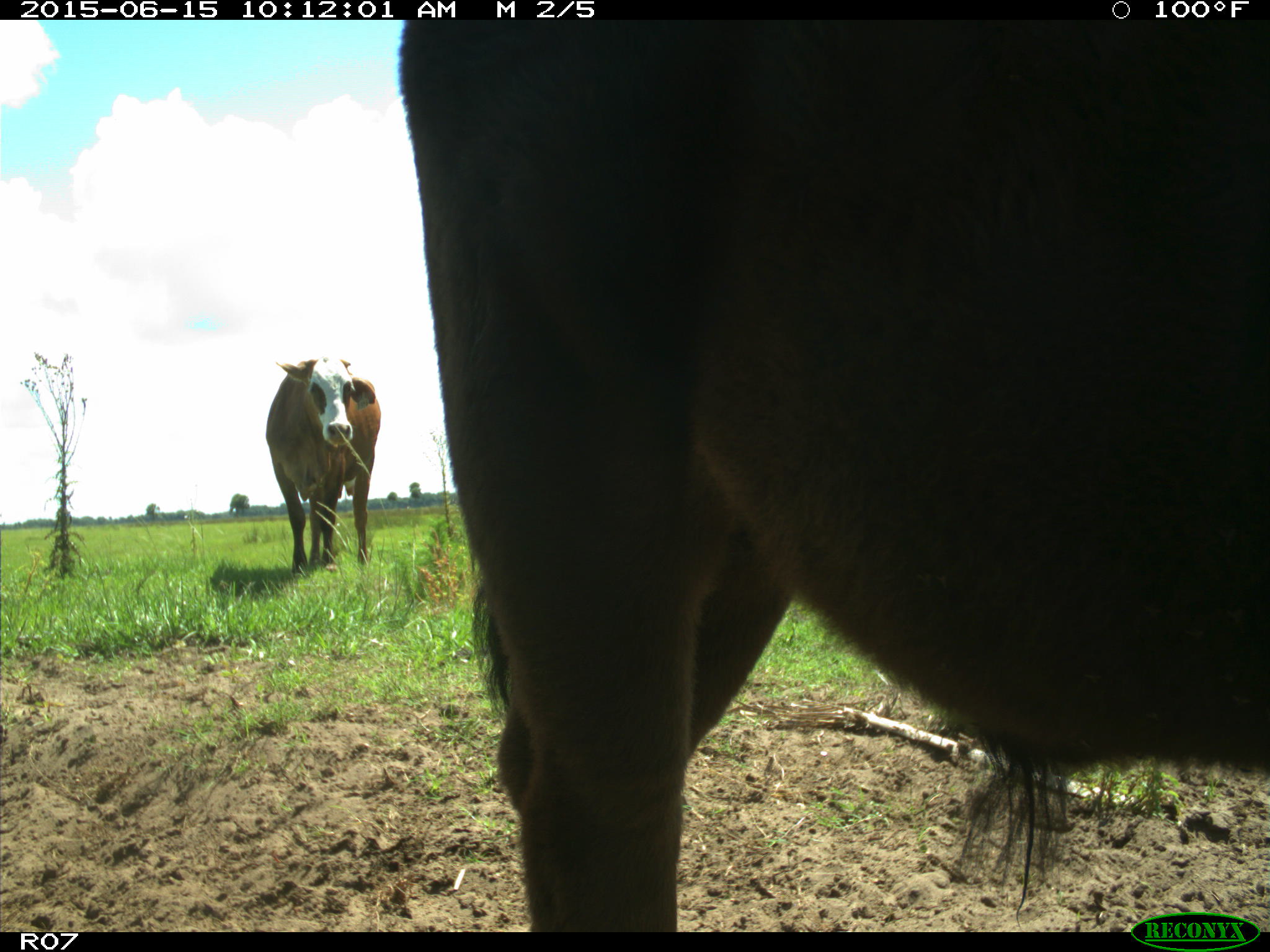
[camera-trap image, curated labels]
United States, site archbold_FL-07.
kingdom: Animalia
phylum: Chordata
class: Mammalia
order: Artiodactyla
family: Bovidae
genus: Bos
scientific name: Bos taurus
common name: domestic cow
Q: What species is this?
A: Bos taurus (domestic cow).